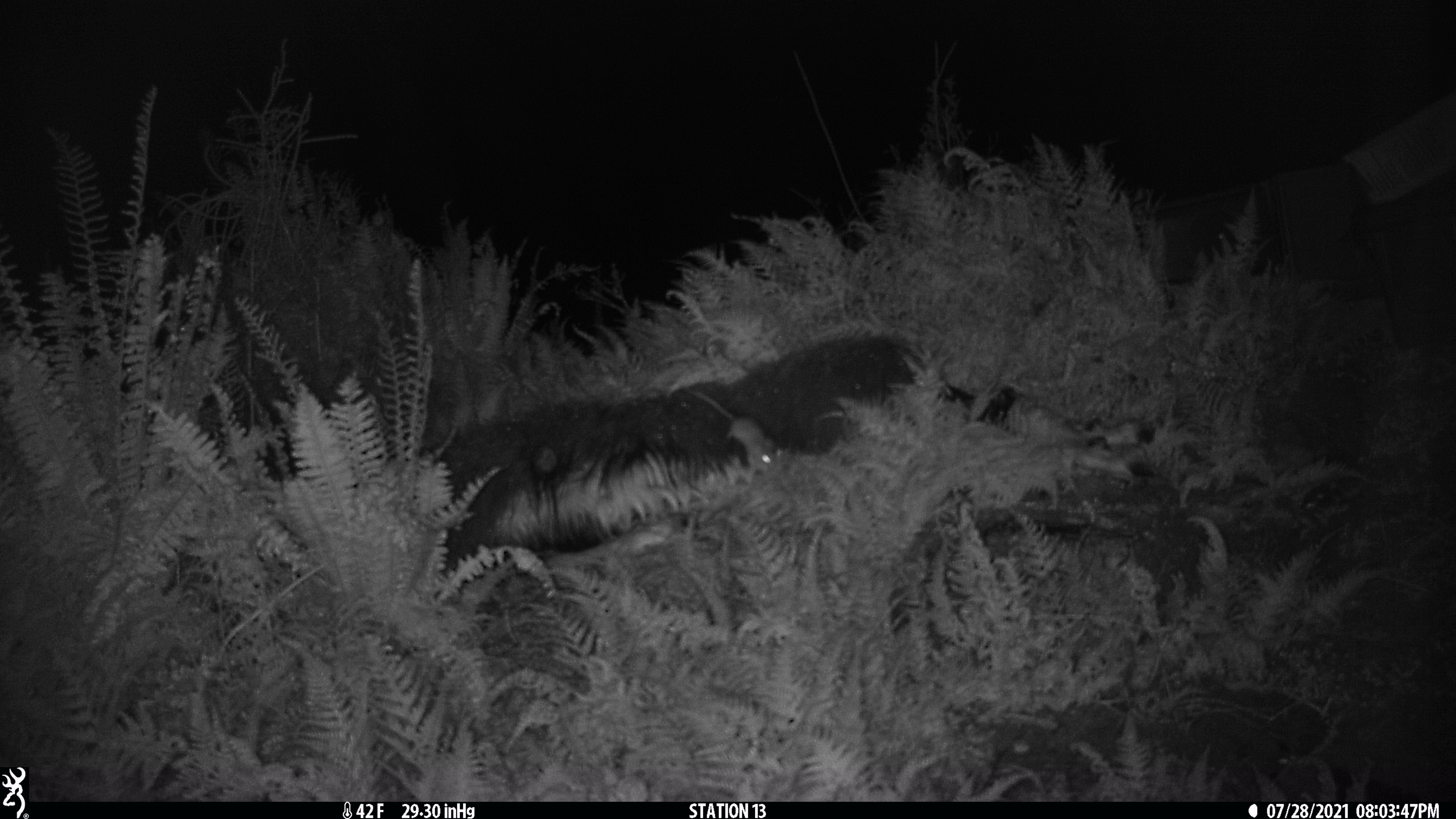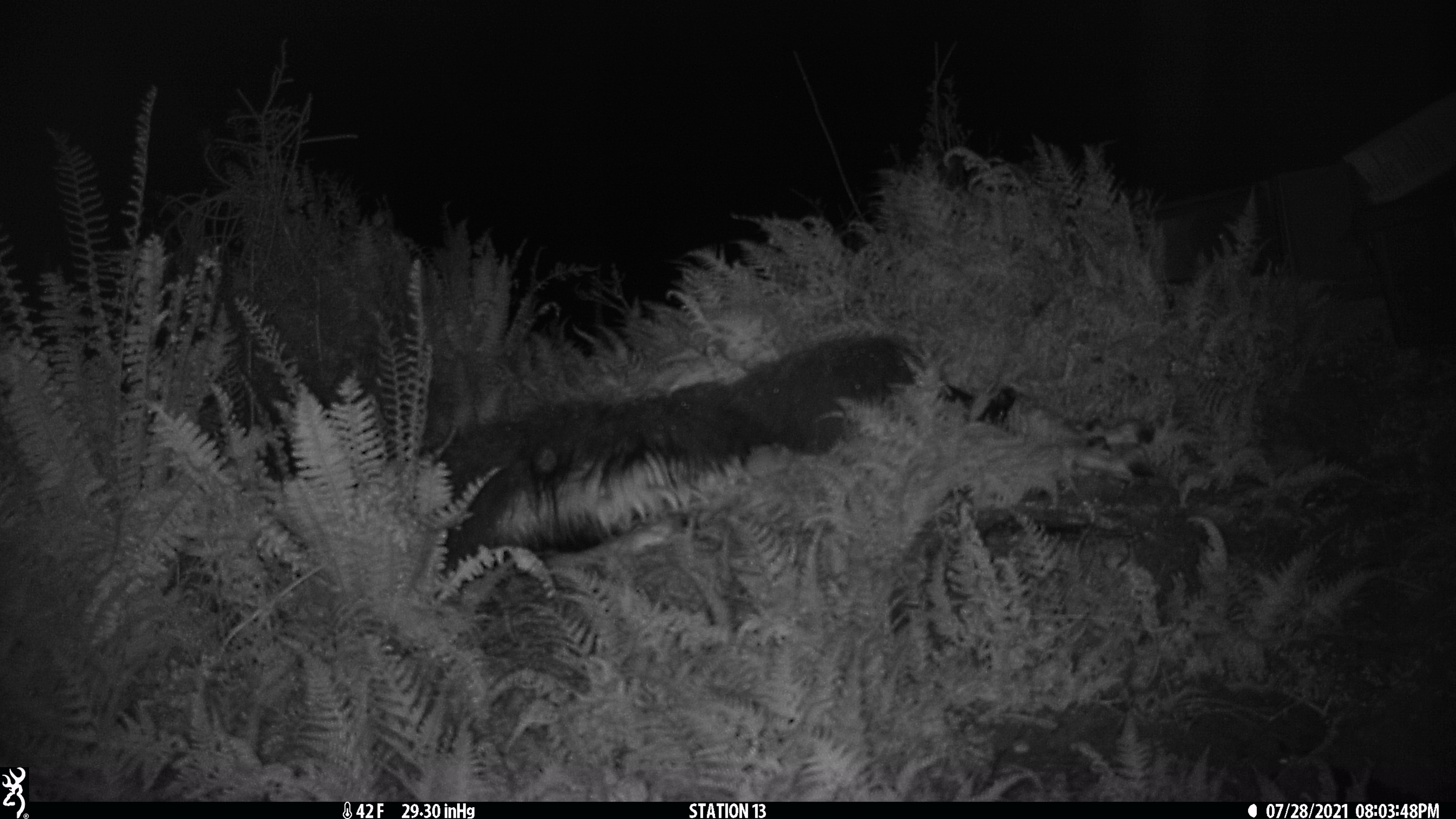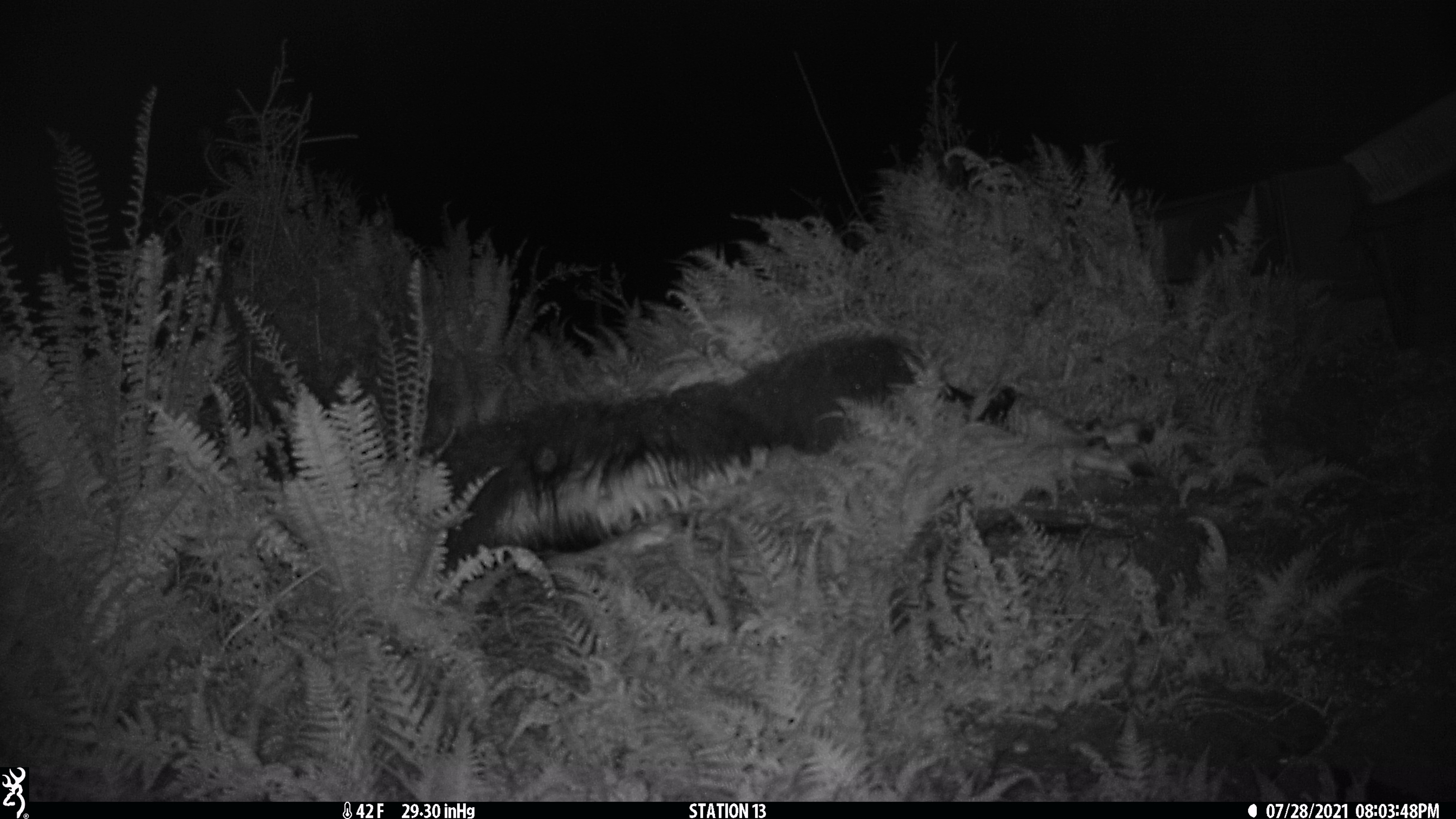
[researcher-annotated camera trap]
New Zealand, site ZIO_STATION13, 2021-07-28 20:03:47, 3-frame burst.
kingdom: Animalia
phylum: Chordata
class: Mammalia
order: Rodentia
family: Muridae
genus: Rattus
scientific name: Rattus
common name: rat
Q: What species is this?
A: Rat (Rattus).